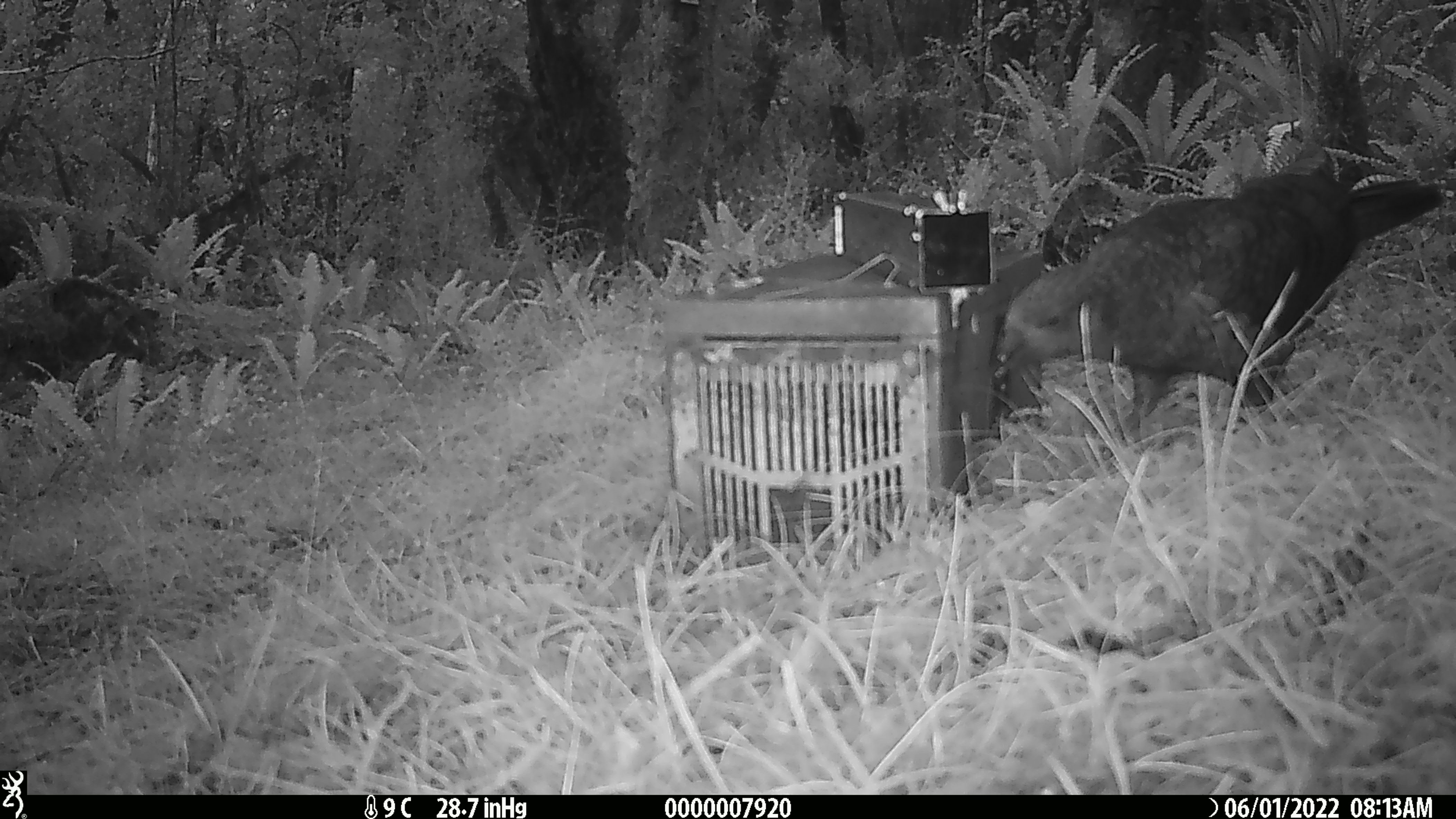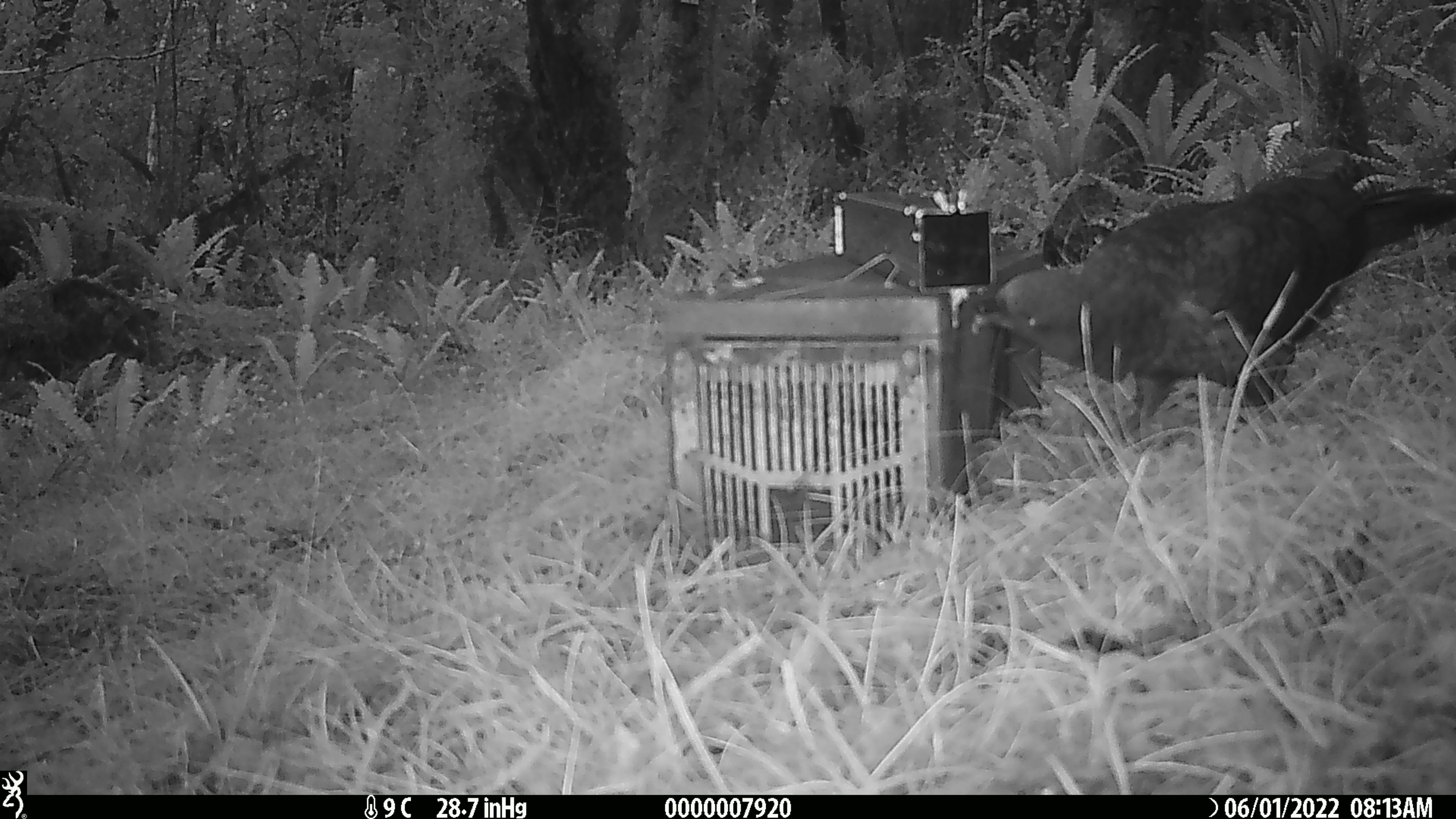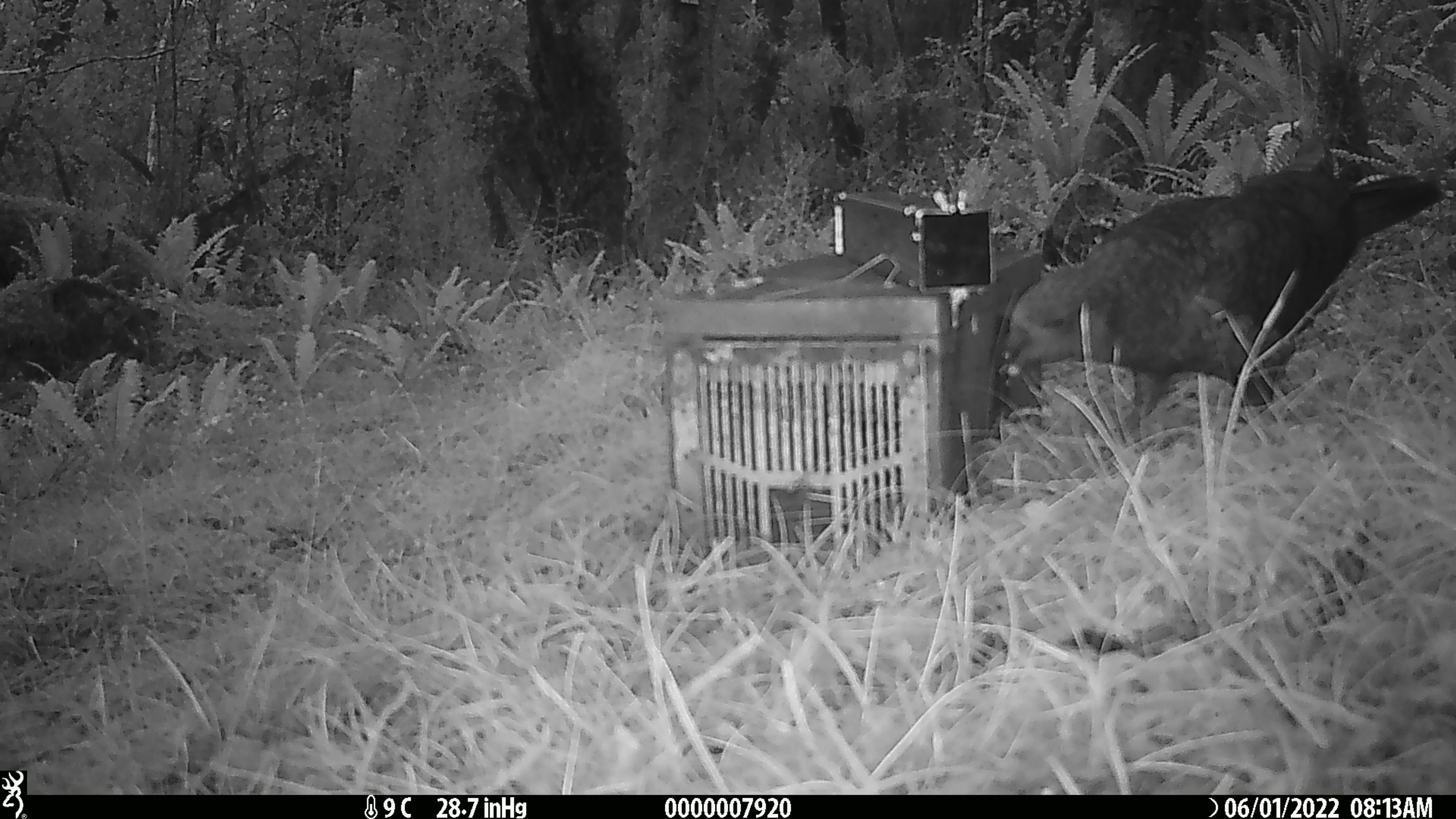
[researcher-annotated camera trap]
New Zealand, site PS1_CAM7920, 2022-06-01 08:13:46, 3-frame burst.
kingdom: Animalia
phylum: Chordata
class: Aves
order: Psittaciformes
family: Strigopidae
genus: Nestor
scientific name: Nestor notabilis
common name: kea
Kea (Nestor notabilis).